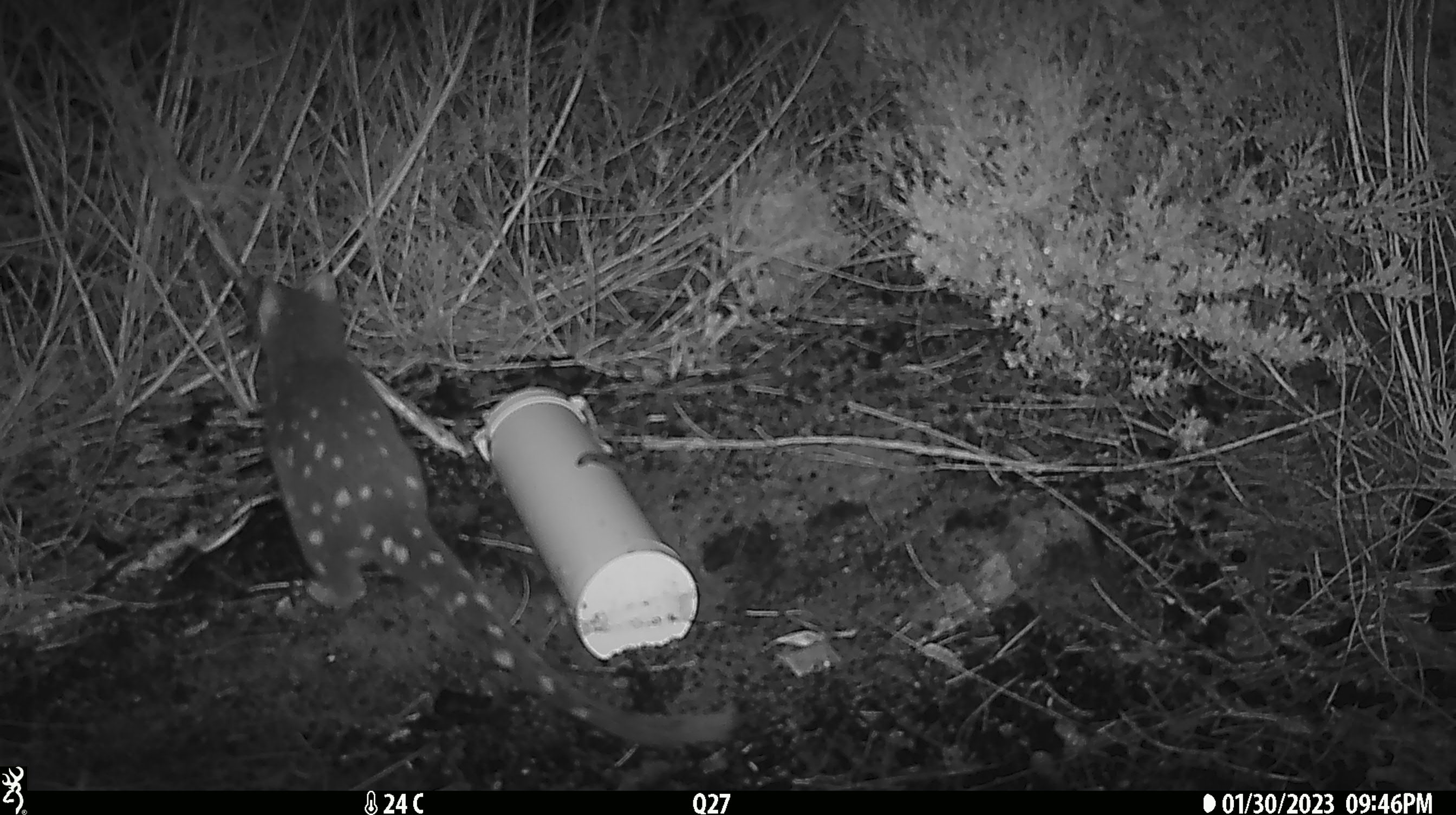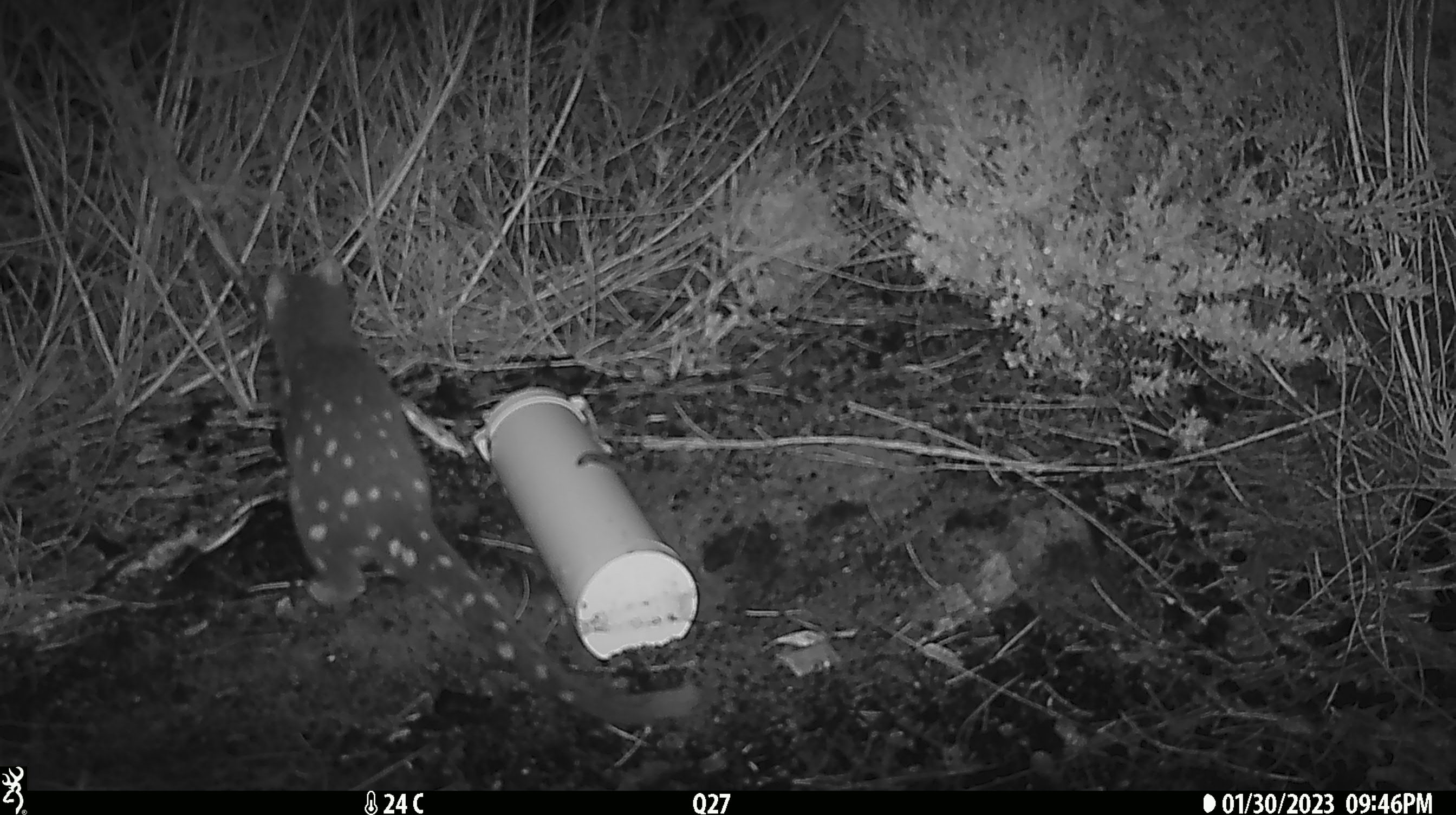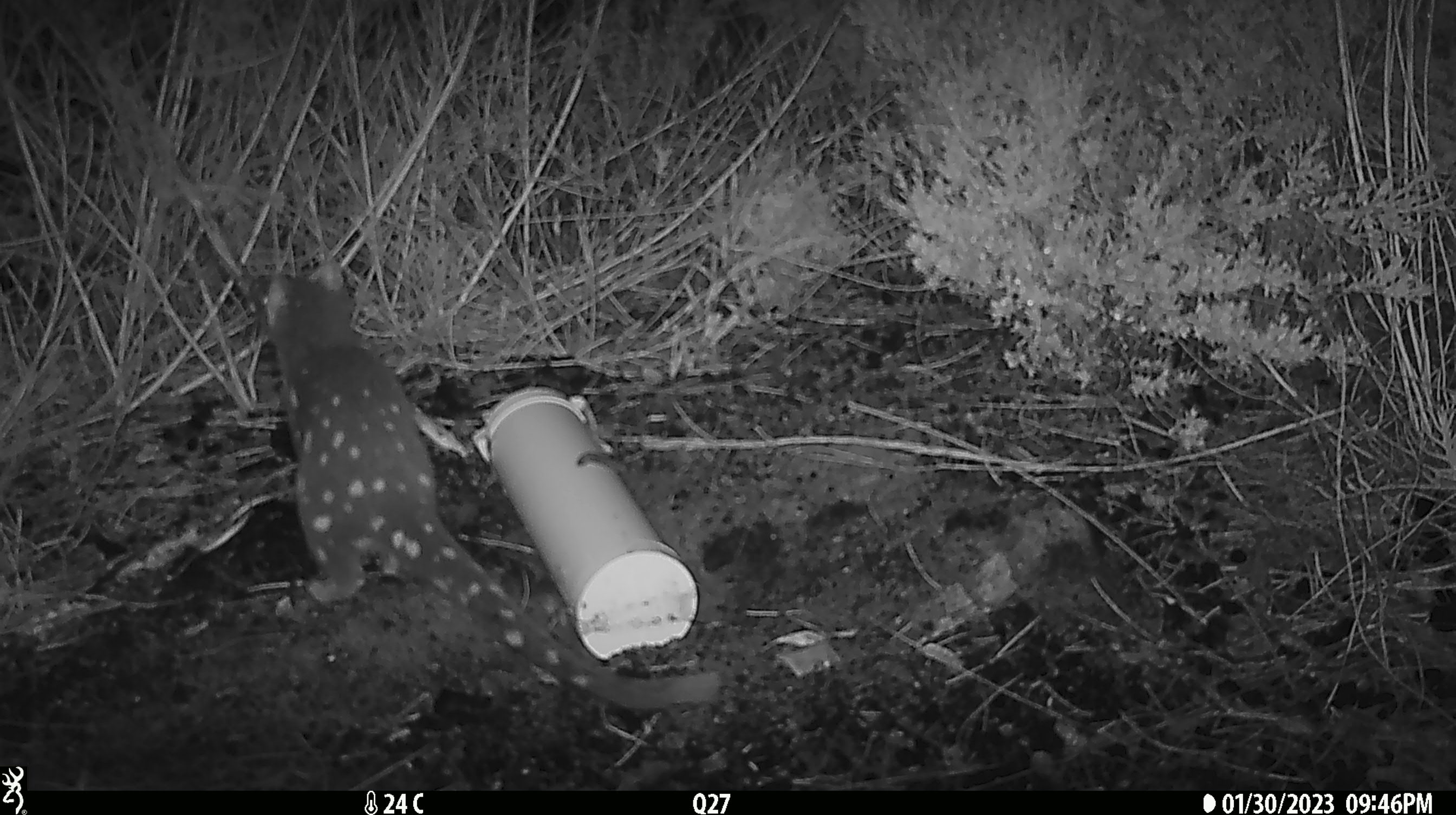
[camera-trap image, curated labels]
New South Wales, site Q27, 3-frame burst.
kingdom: Animalia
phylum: Chordata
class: Mammalia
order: Dasyuromorphia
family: Dasyuridae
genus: Dasyurus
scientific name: Dasyurus maculatus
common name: spotted-tailed quoll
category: quoll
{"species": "quoll (spotted-tailed quoll) (Dasyurus maculatus)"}